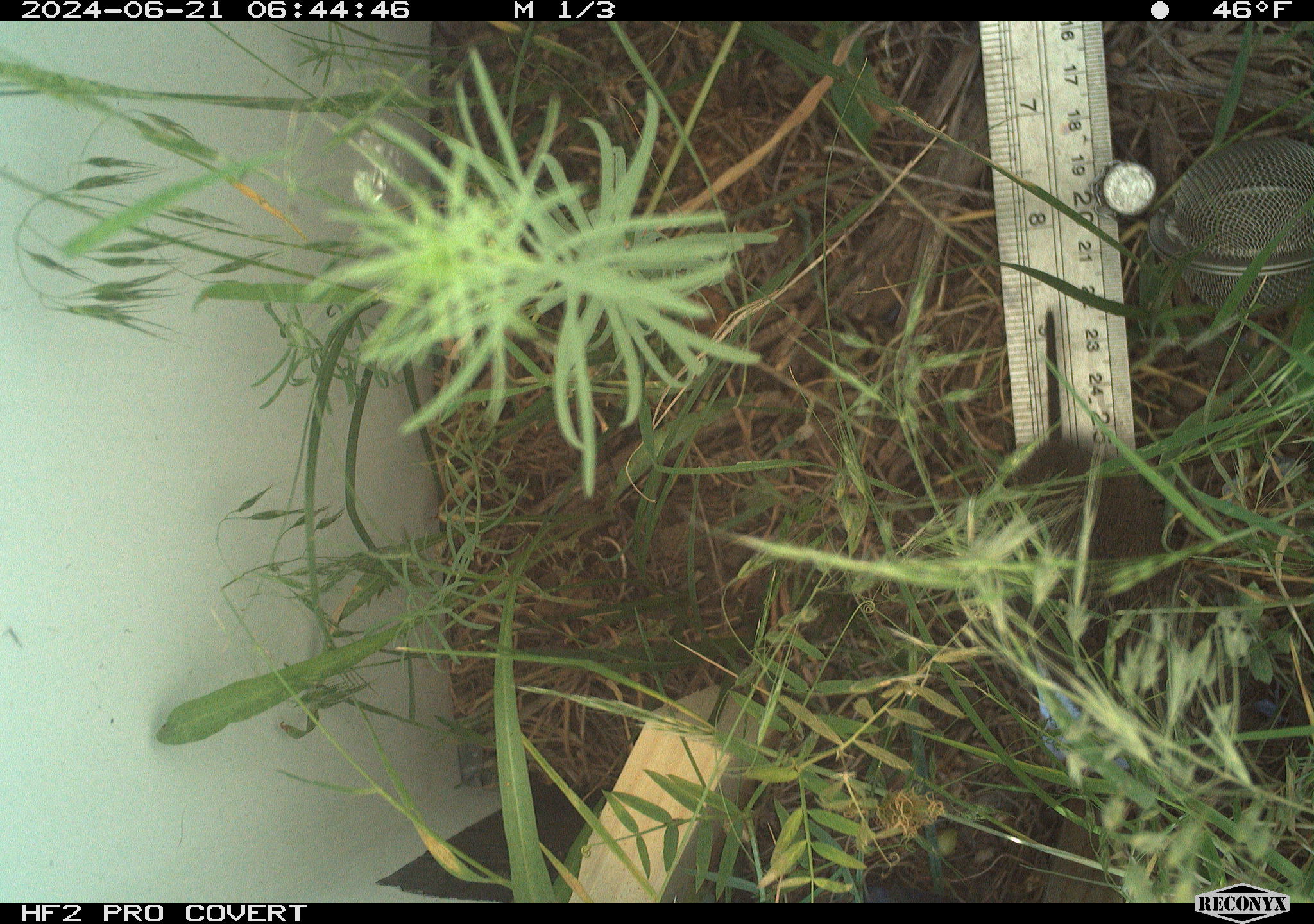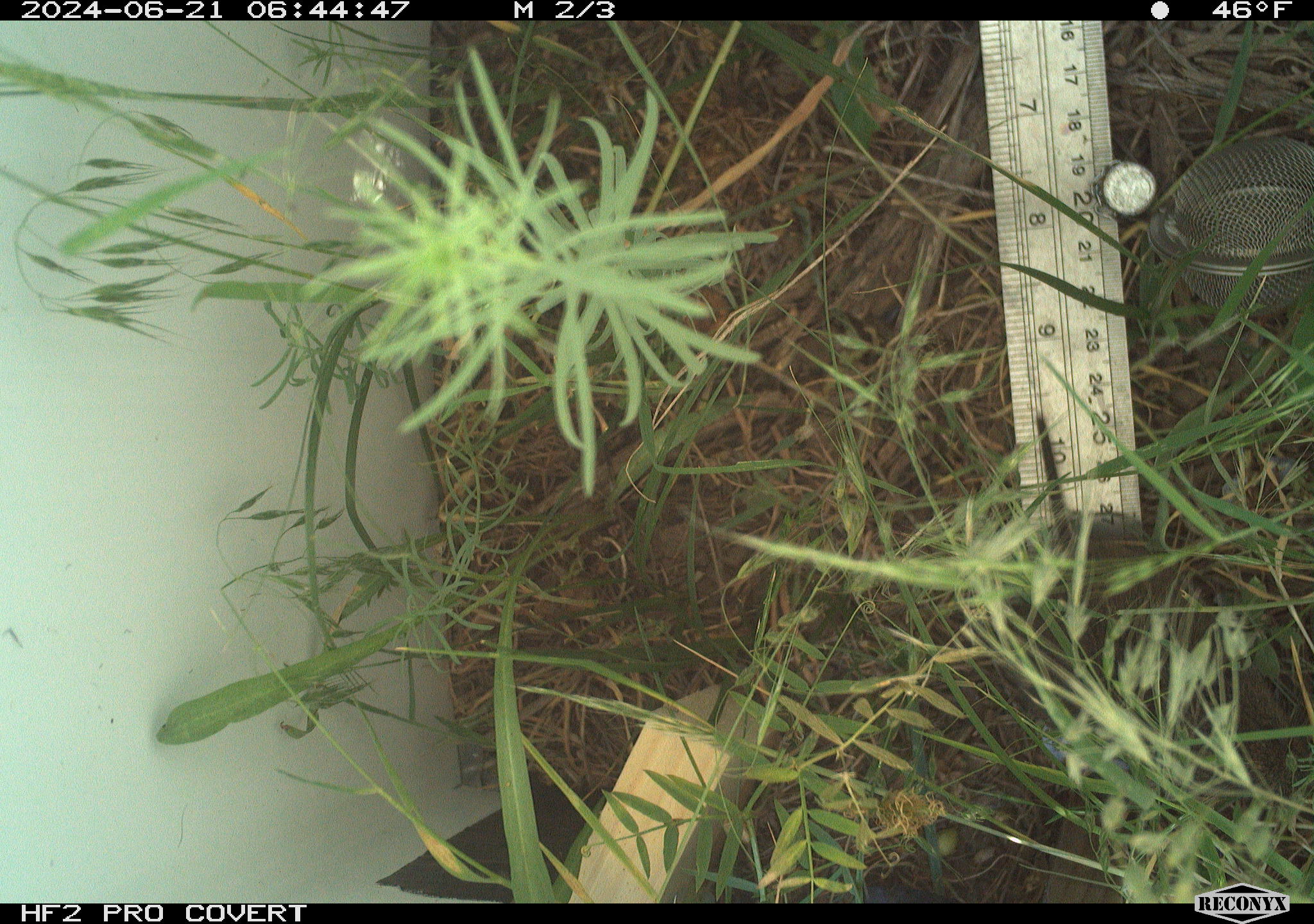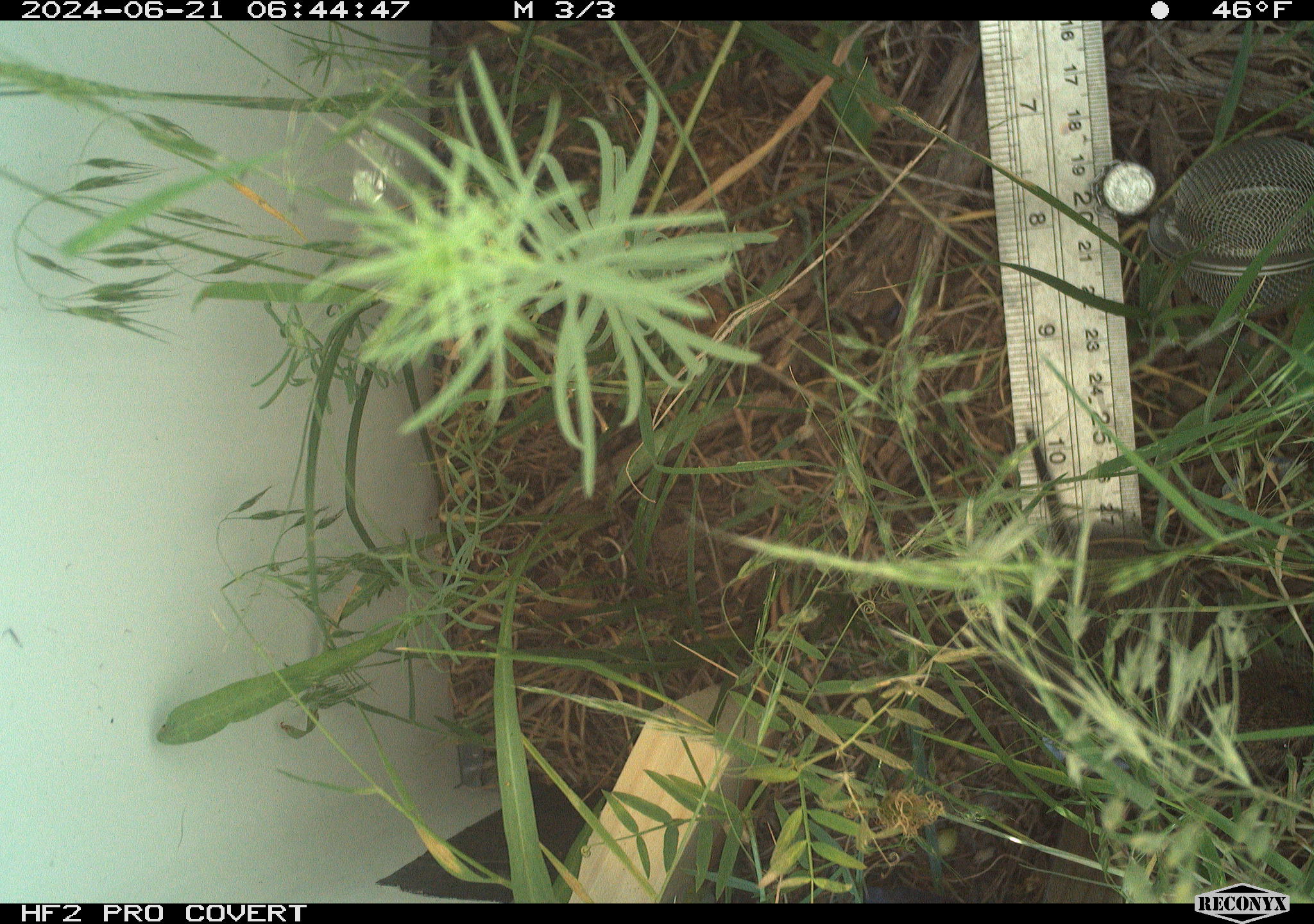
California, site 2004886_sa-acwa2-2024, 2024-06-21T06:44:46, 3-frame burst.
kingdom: Animalia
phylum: Chordata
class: Mammalia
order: Rodentia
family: Cricetidae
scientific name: Cricetidae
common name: hamsters, voles, lemmings, and allies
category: cricetidae family